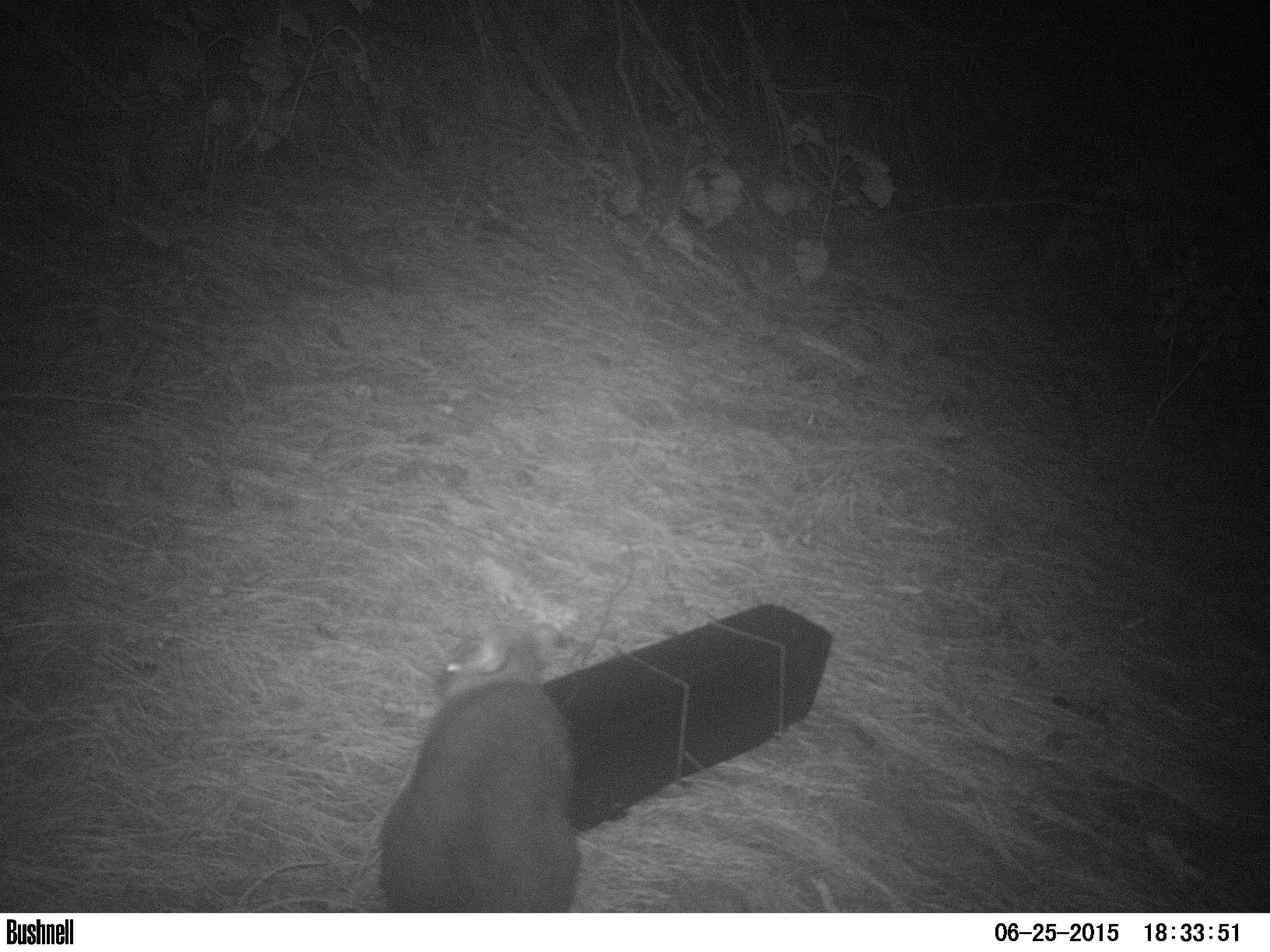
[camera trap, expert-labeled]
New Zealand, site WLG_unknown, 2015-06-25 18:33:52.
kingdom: Animalia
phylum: Chordata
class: Mammalia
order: Diprotodontia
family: Phalangeridae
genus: Trichosurus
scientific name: Trichosurus vulpecula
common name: common brushtail possum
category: possum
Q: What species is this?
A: Possum (common brushtail possum) (Trichosurus vulpecula).